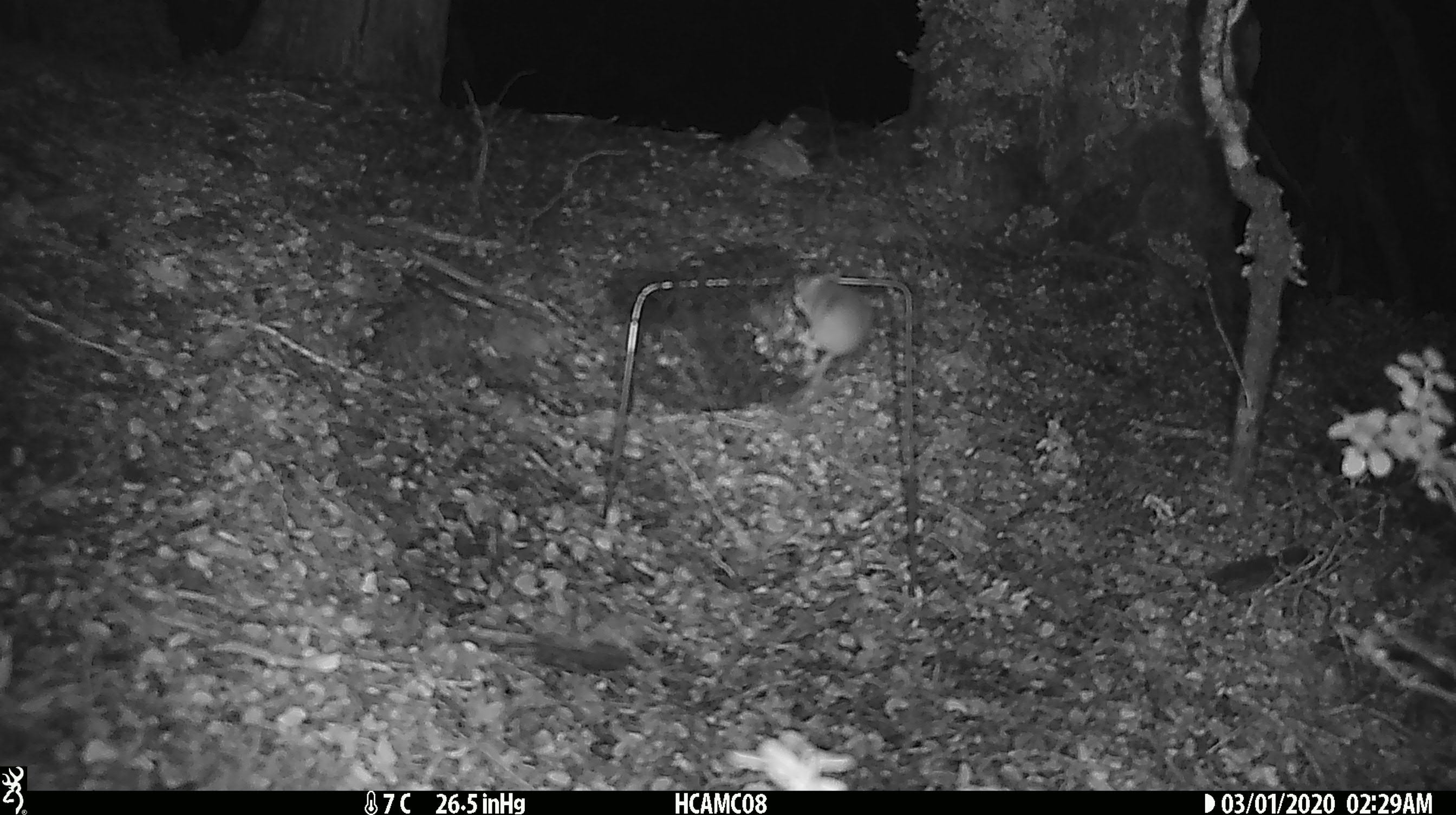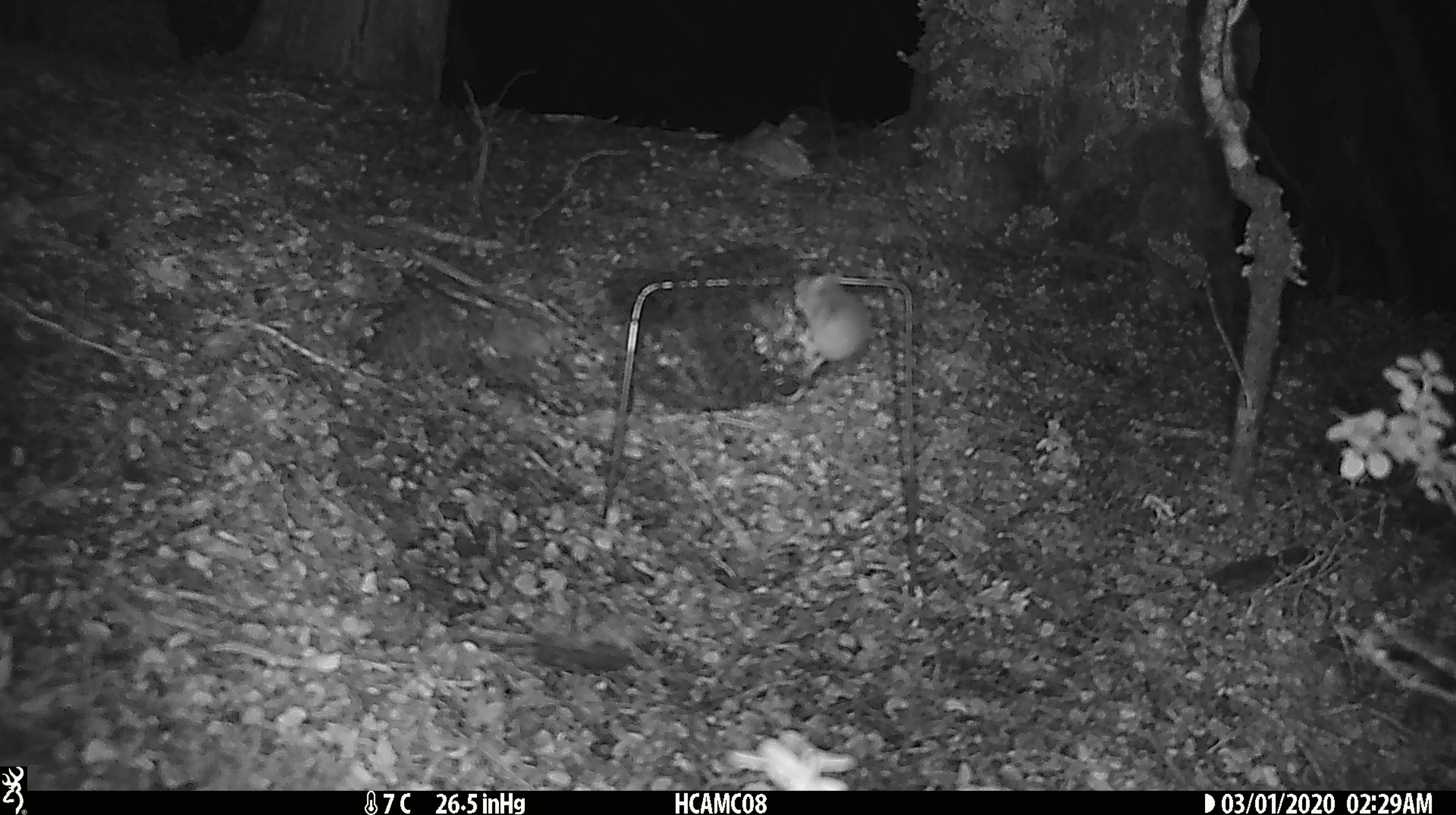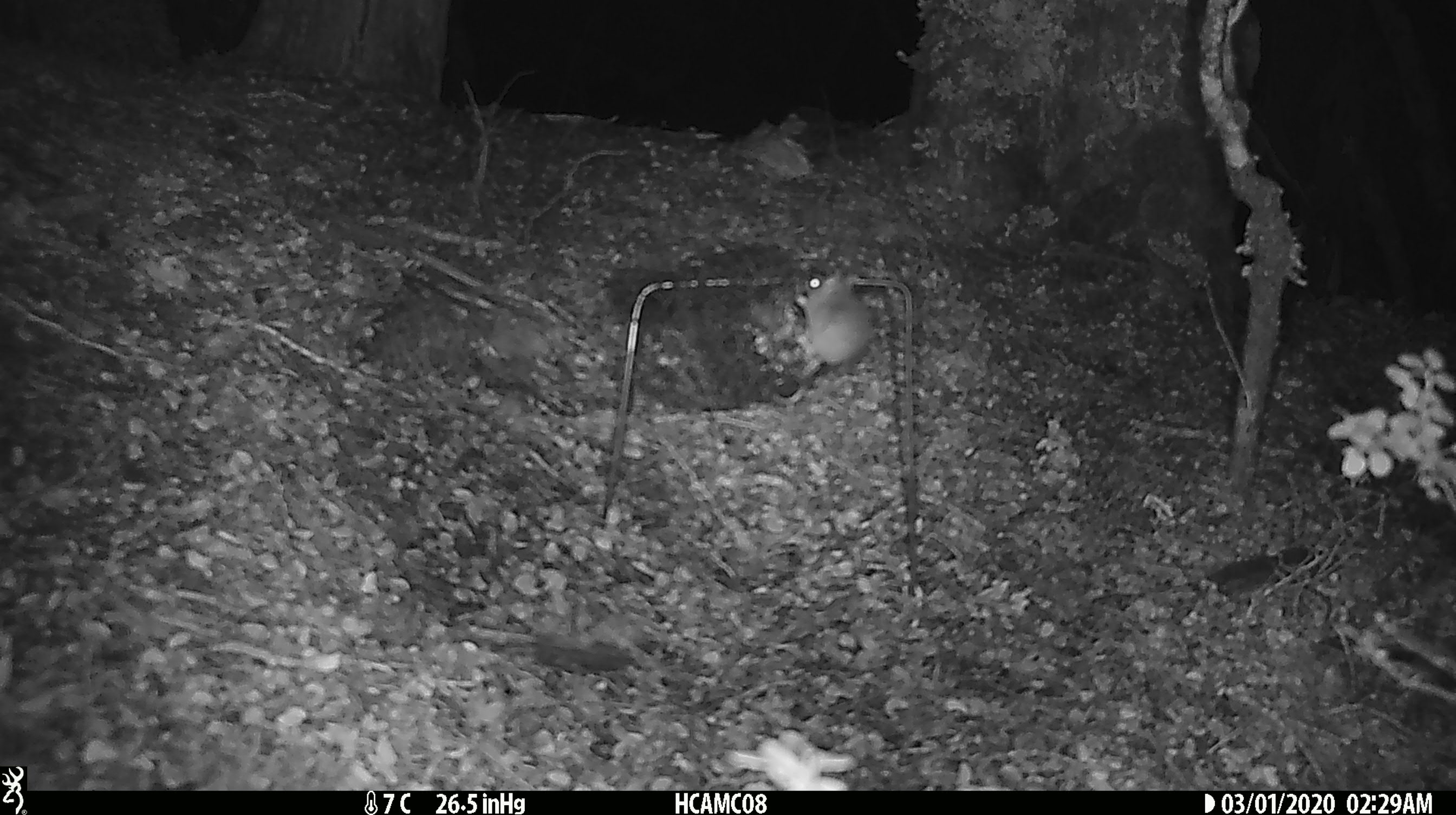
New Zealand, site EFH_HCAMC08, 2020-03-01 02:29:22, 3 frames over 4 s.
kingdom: Animalia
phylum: Chordata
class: Mammalia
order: Rodentia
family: Muridae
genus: Mus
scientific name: Mus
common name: mouse